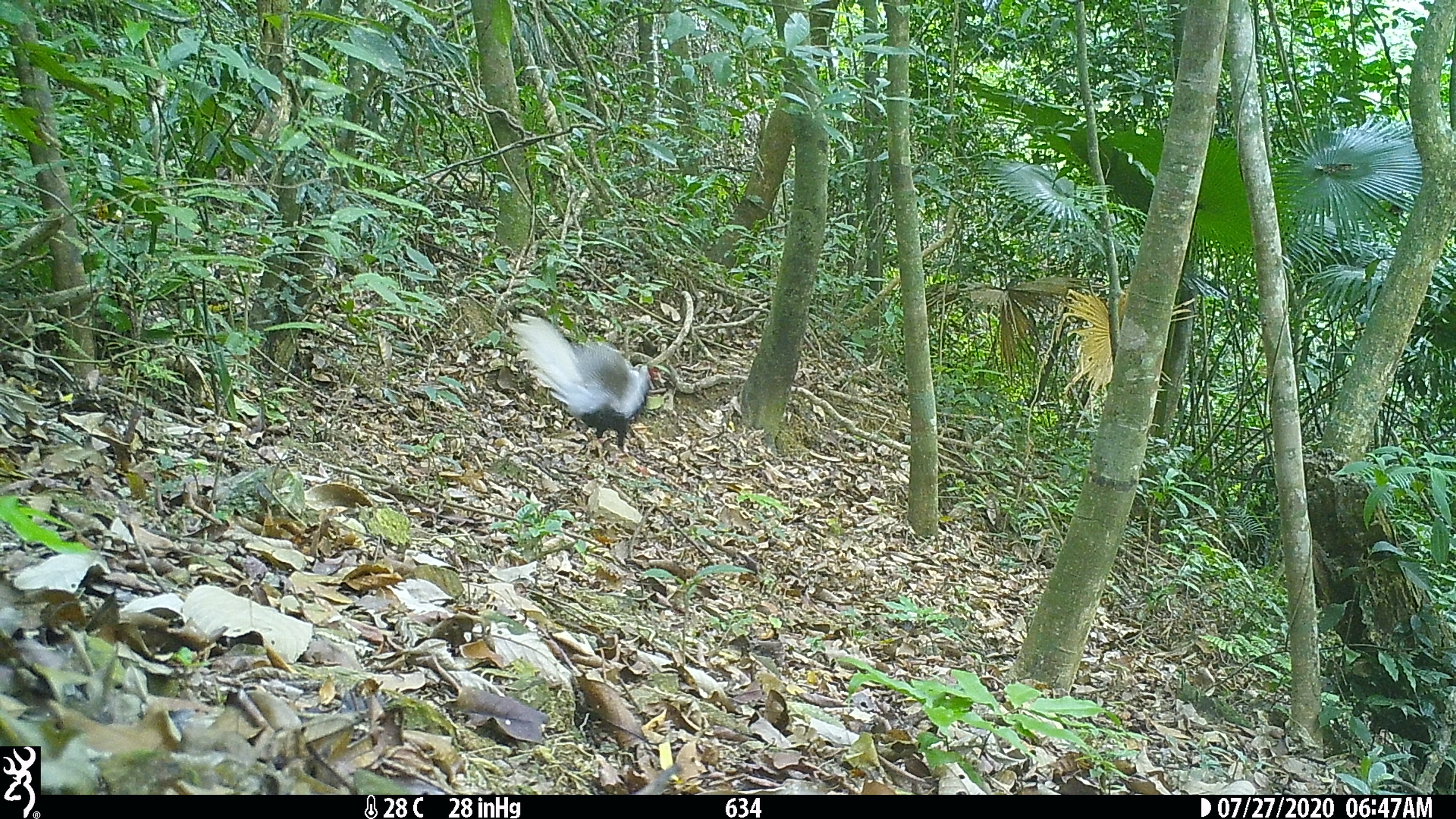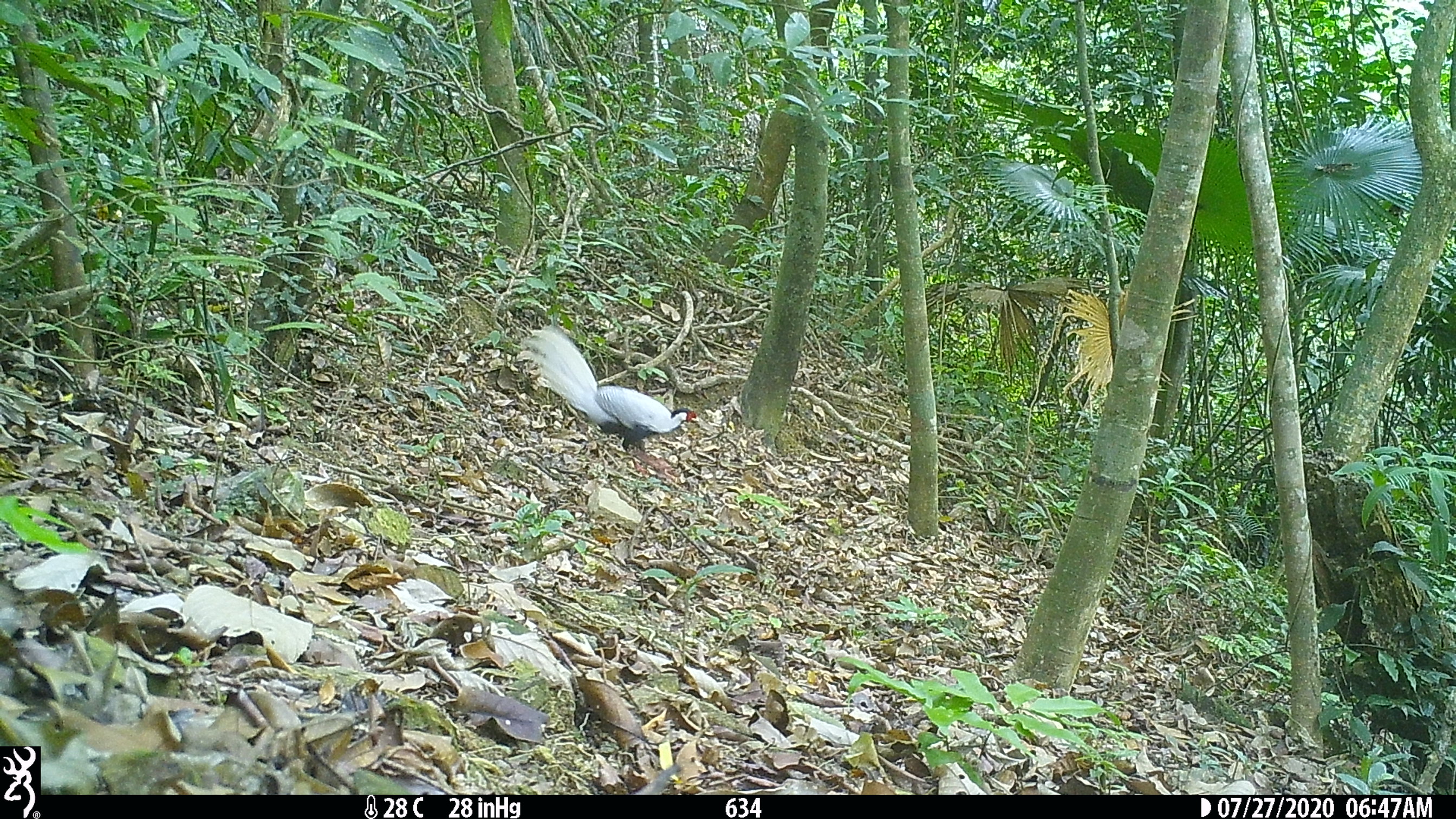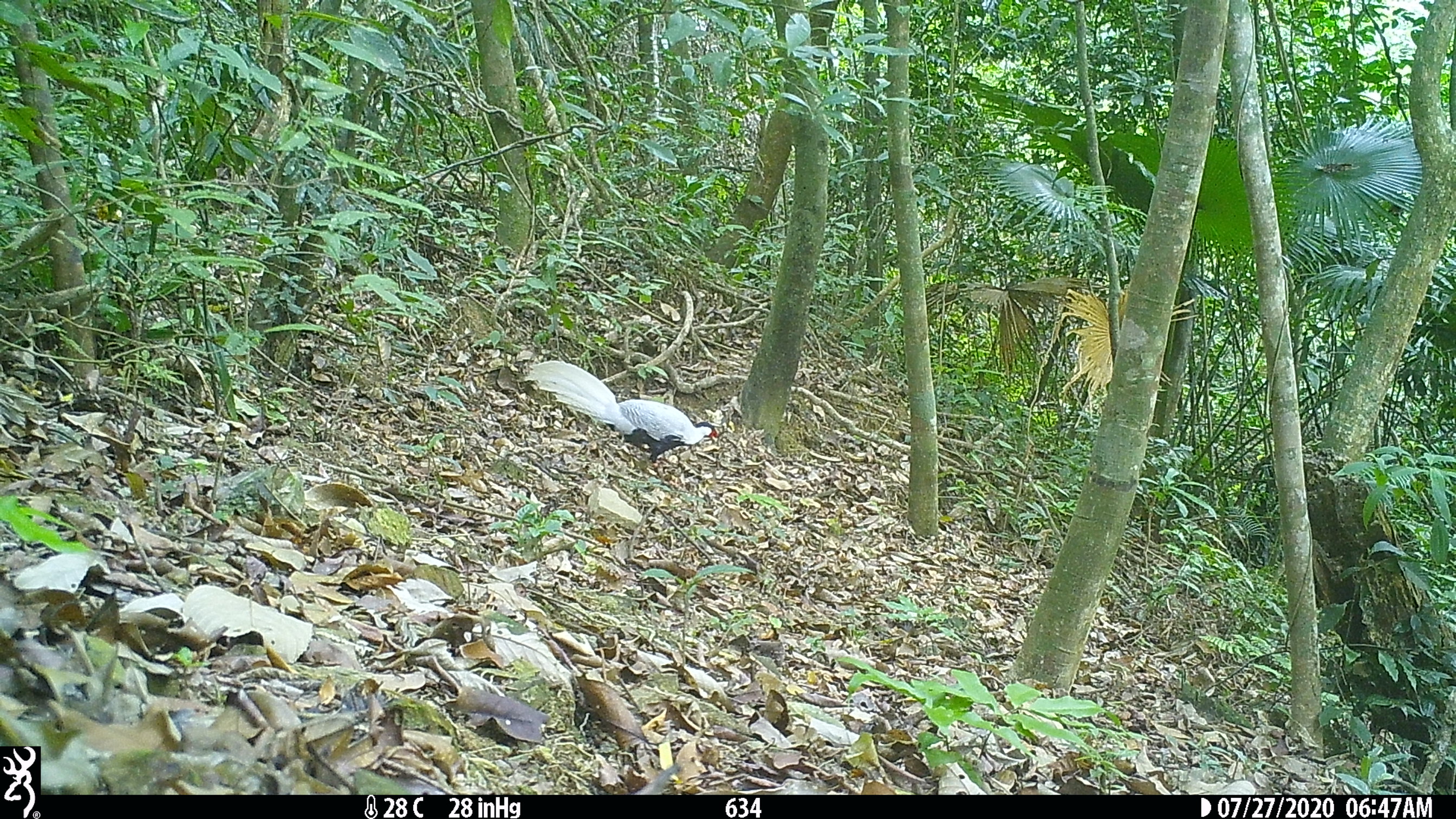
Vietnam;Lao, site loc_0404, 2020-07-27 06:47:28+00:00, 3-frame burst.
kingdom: Animalia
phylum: Chordata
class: Aves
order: Galliformes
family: Phasianidae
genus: Lophura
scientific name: Lophura nycthemera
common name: silver pheasant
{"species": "silver pheasant (Lophura nycthemera)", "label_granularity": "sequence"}